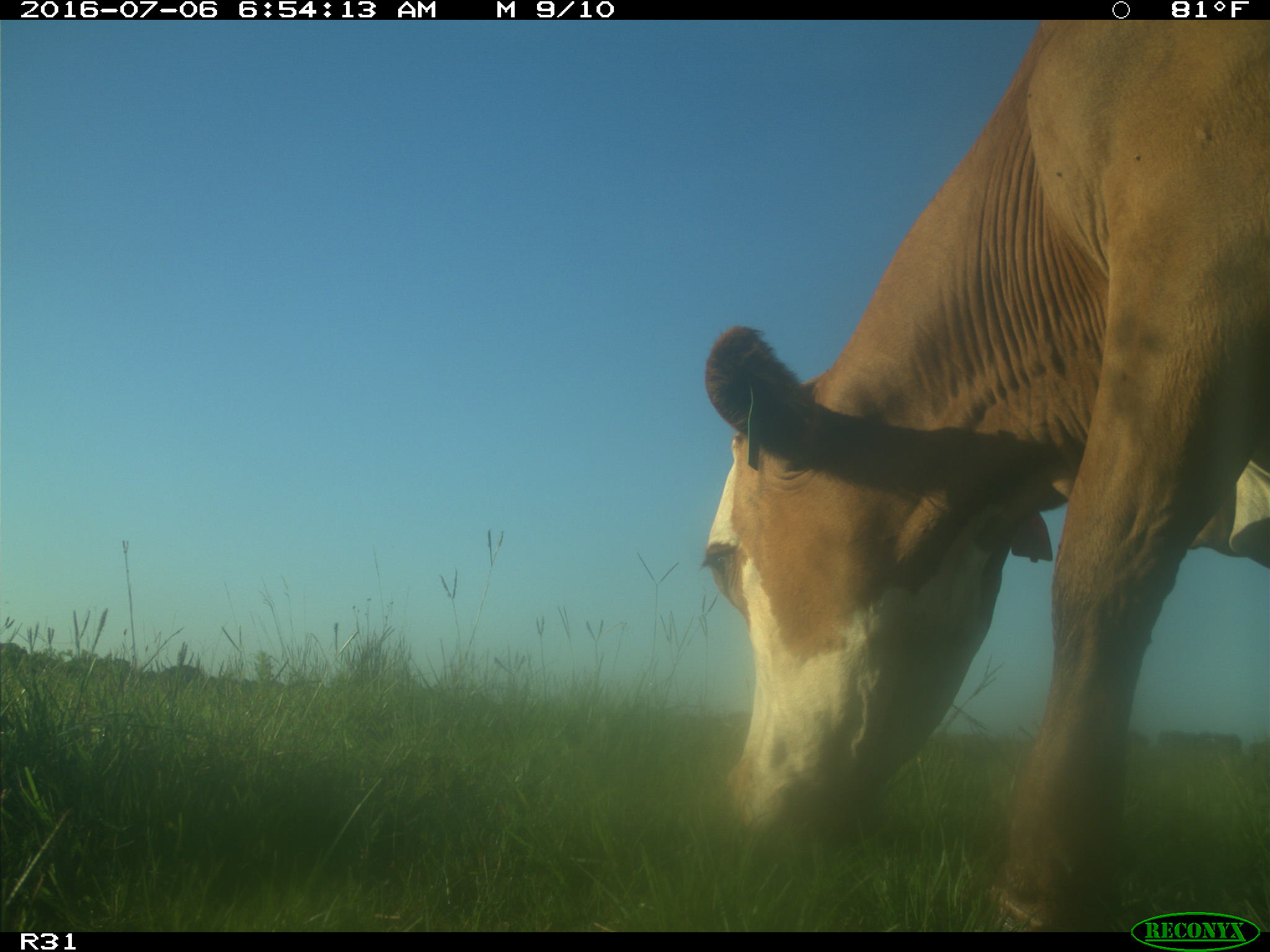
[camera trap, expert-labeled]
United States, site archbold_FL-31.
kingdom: Animalia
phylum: Chordata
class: Mammalia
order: Artiodactyla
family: Bovidae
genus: Bos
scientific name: Bos taurus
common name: domestic cow